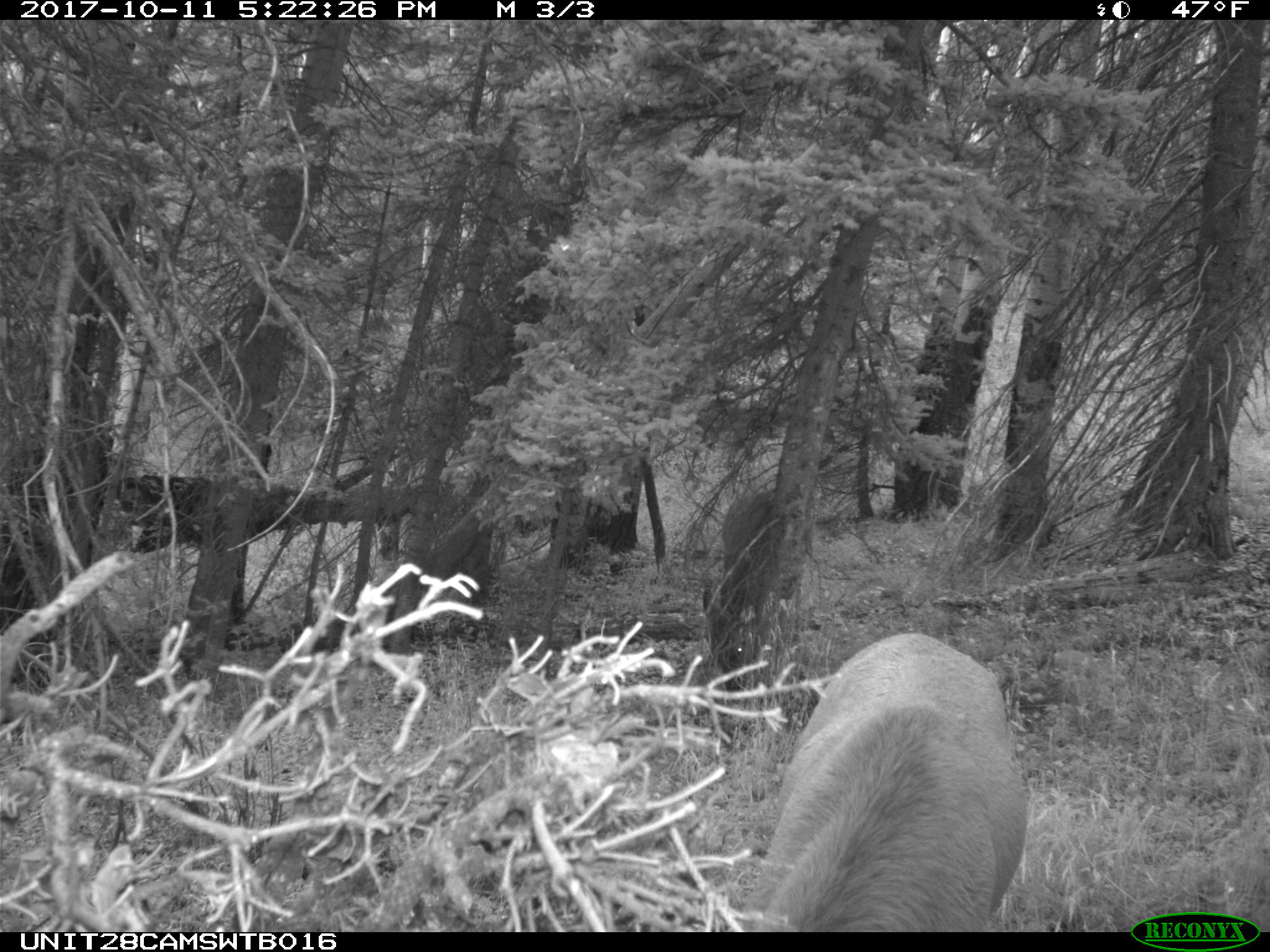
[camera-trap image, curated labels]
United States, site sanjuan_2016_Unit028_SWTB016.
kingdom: Animalia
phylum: Chordata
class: Mammalia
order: Artiodactyla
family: Cervidae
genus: Cervus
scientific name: Cervus elaphus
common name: red deer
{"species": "Cervus elaphus (red deer)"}